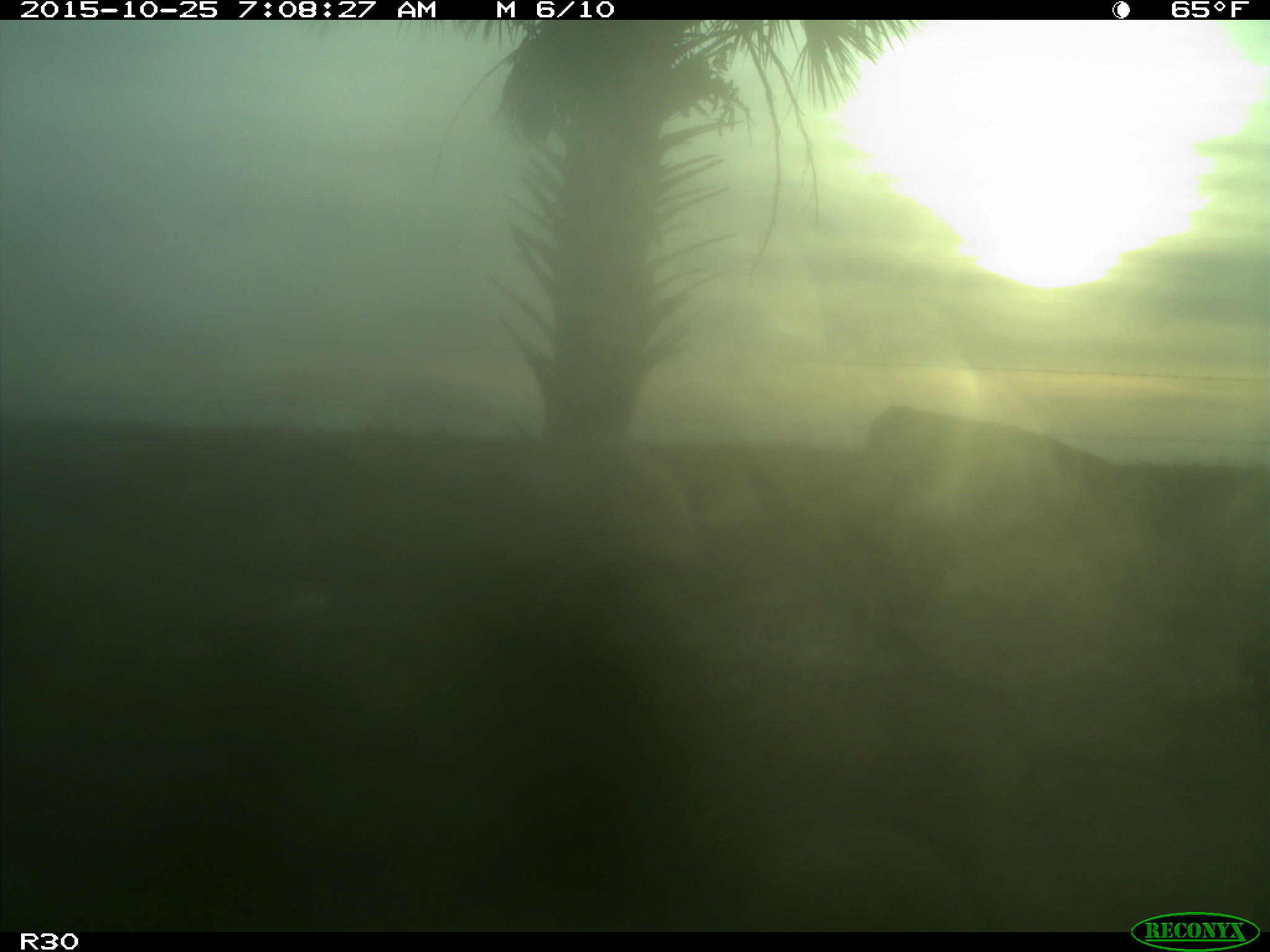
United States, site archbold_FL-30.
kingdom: Animalia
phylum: Chordata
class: Mammalia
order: Artiodactyla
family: Bovidae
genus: Bos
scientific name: Bos taurus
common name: domestic cow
Bos taurus (domestic cow).